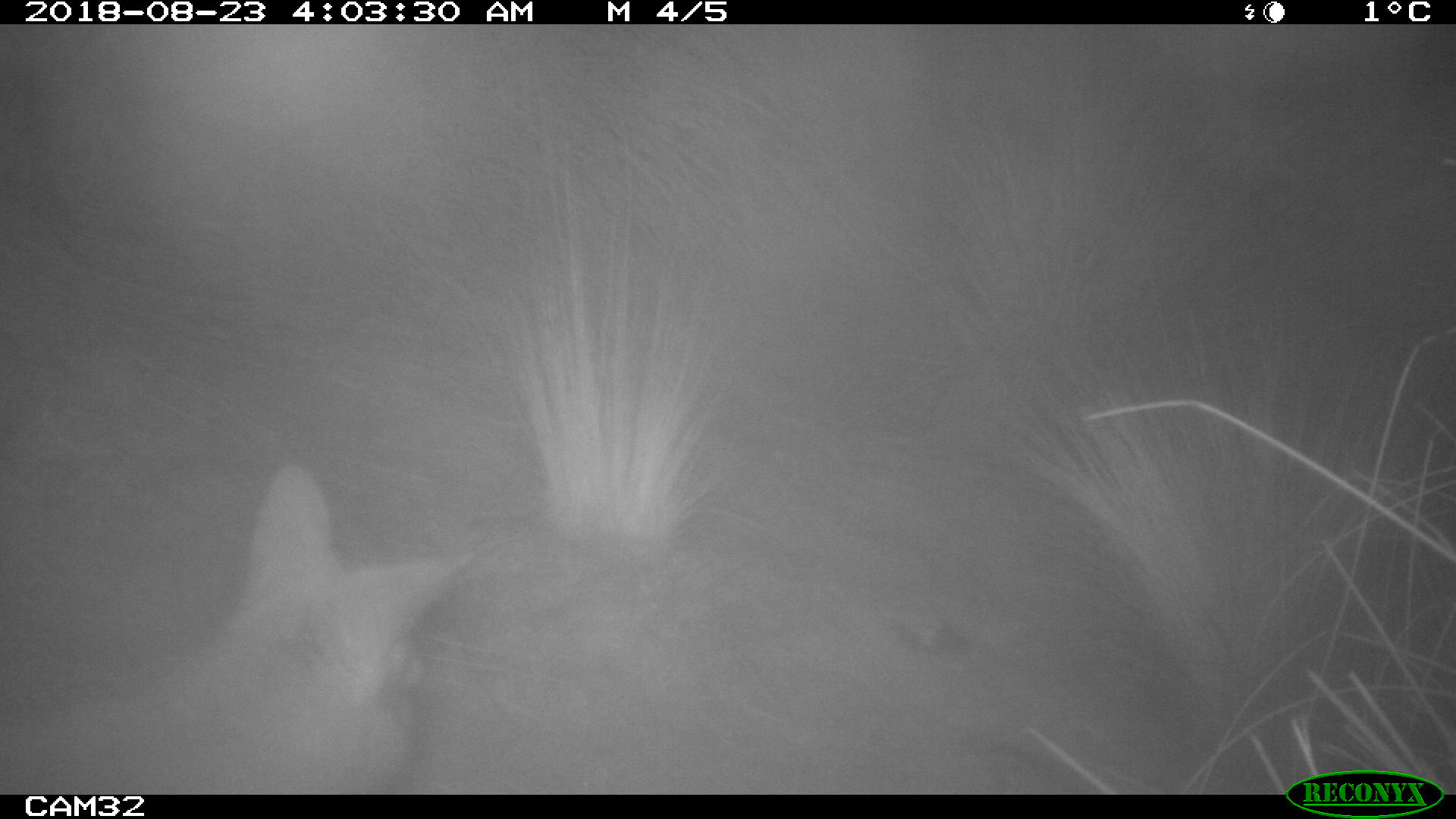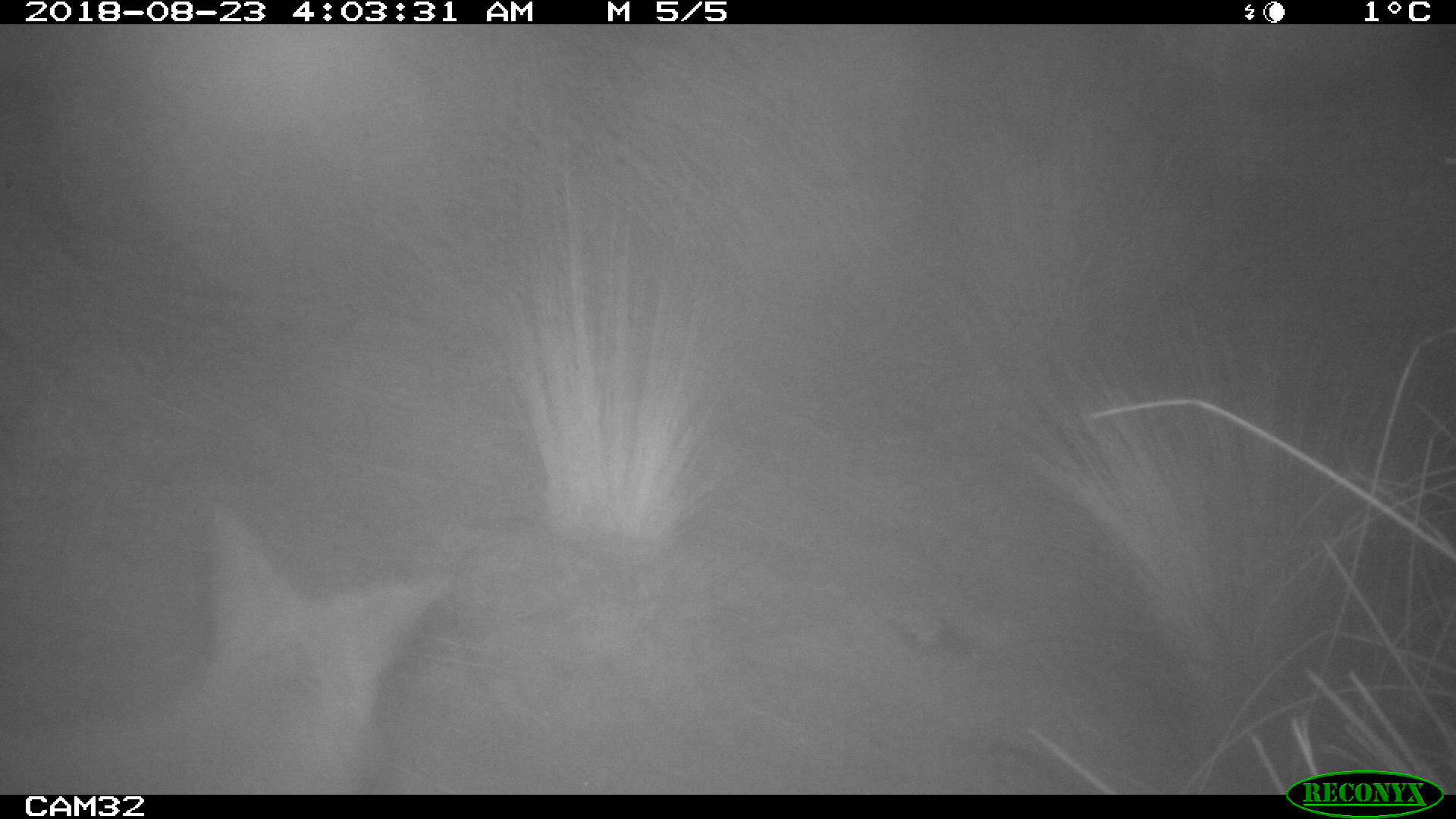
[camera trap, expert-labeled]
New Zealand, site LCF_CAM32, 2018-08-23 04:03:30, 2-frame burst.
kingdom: Animalia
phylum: Chordata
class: Mammalia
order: Diprotodontia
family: Macropodidae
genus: Notamacropus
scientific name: Notamacropus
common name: wallaby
Wallaby (Notamacropus).